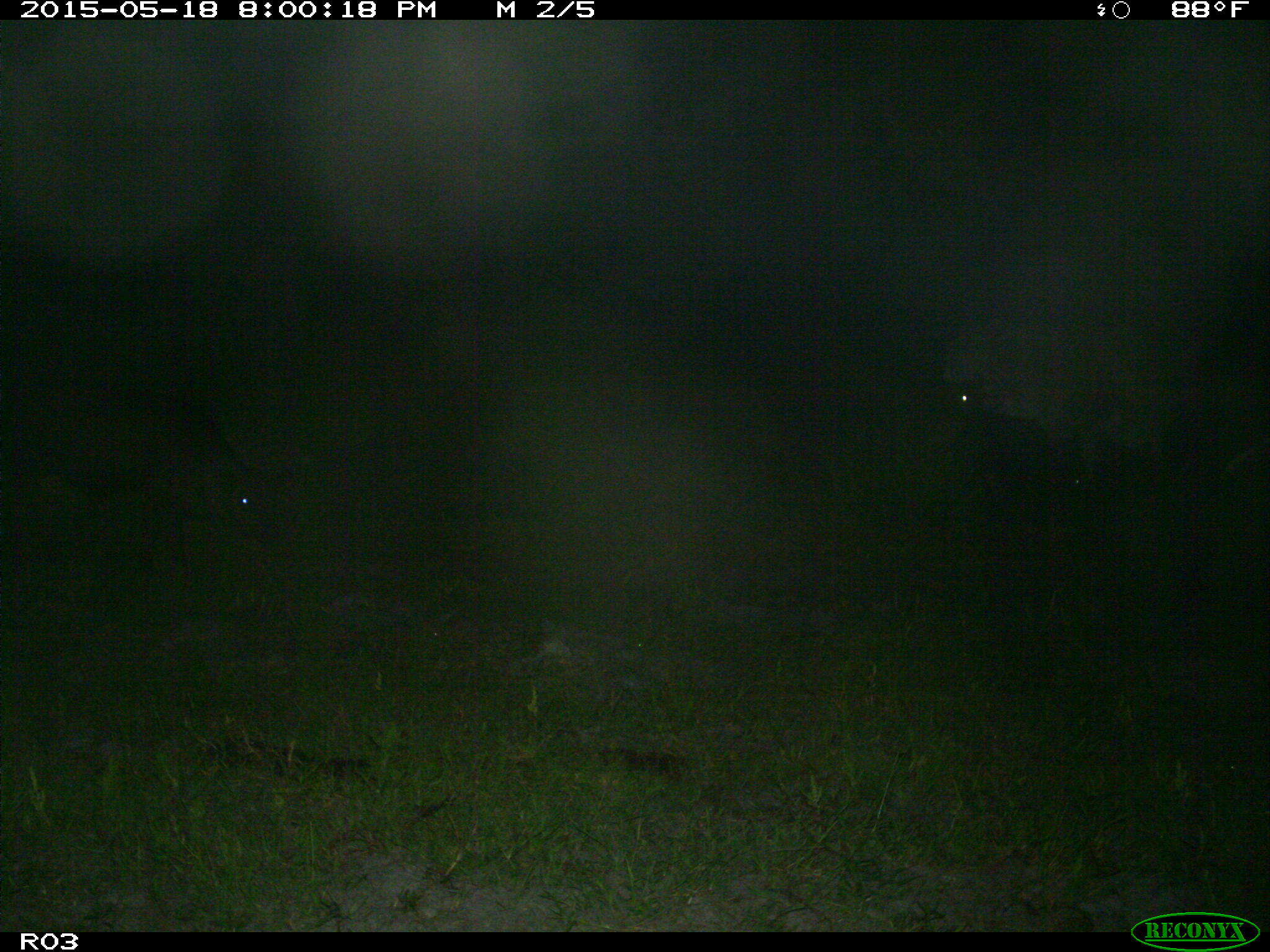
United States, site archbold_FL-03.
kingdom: Animalia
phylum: Chordata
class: Mammalia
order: Artiodactyla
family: Bovidae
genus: Bos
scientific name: Bos taurus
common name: domestic cow